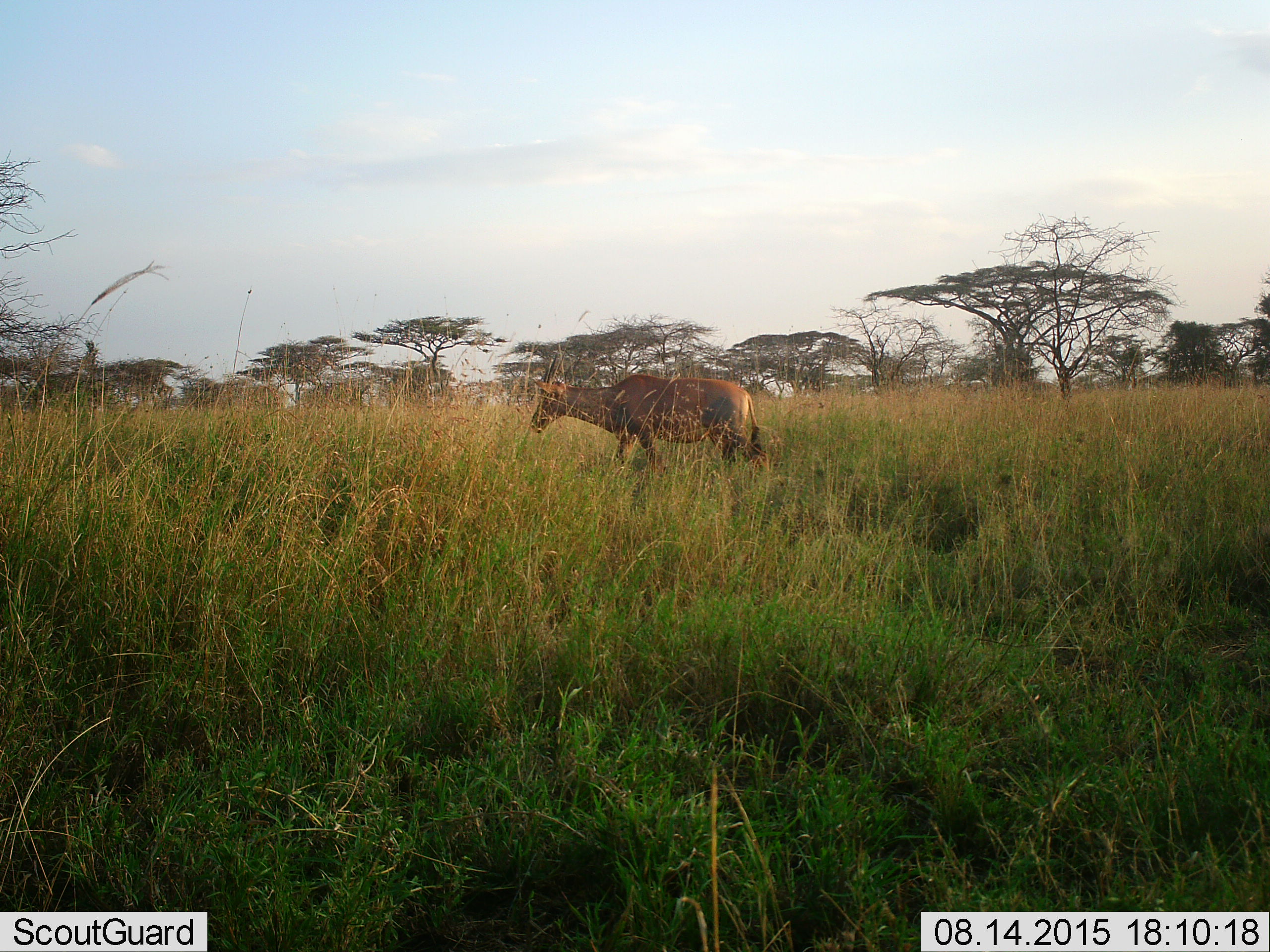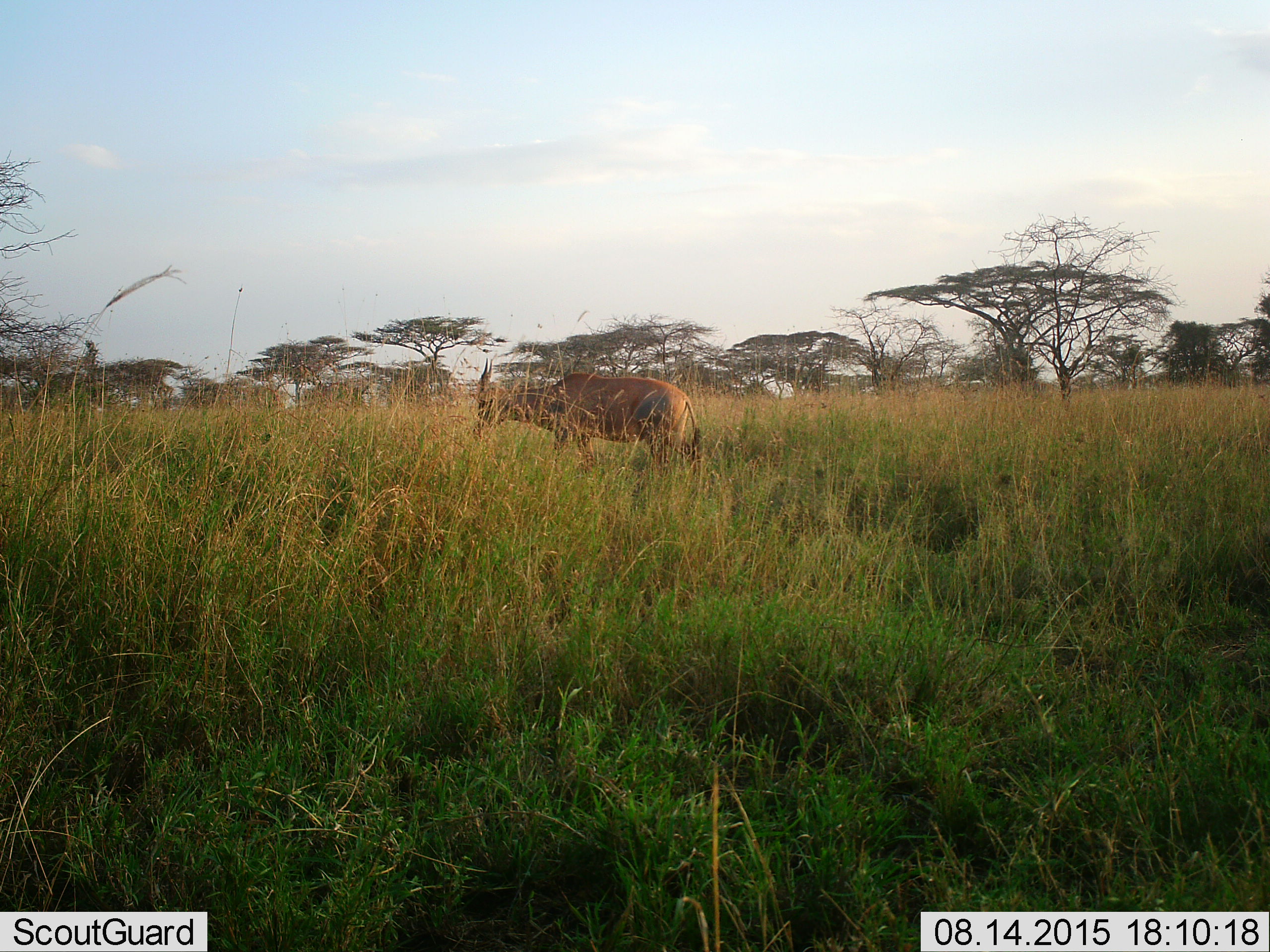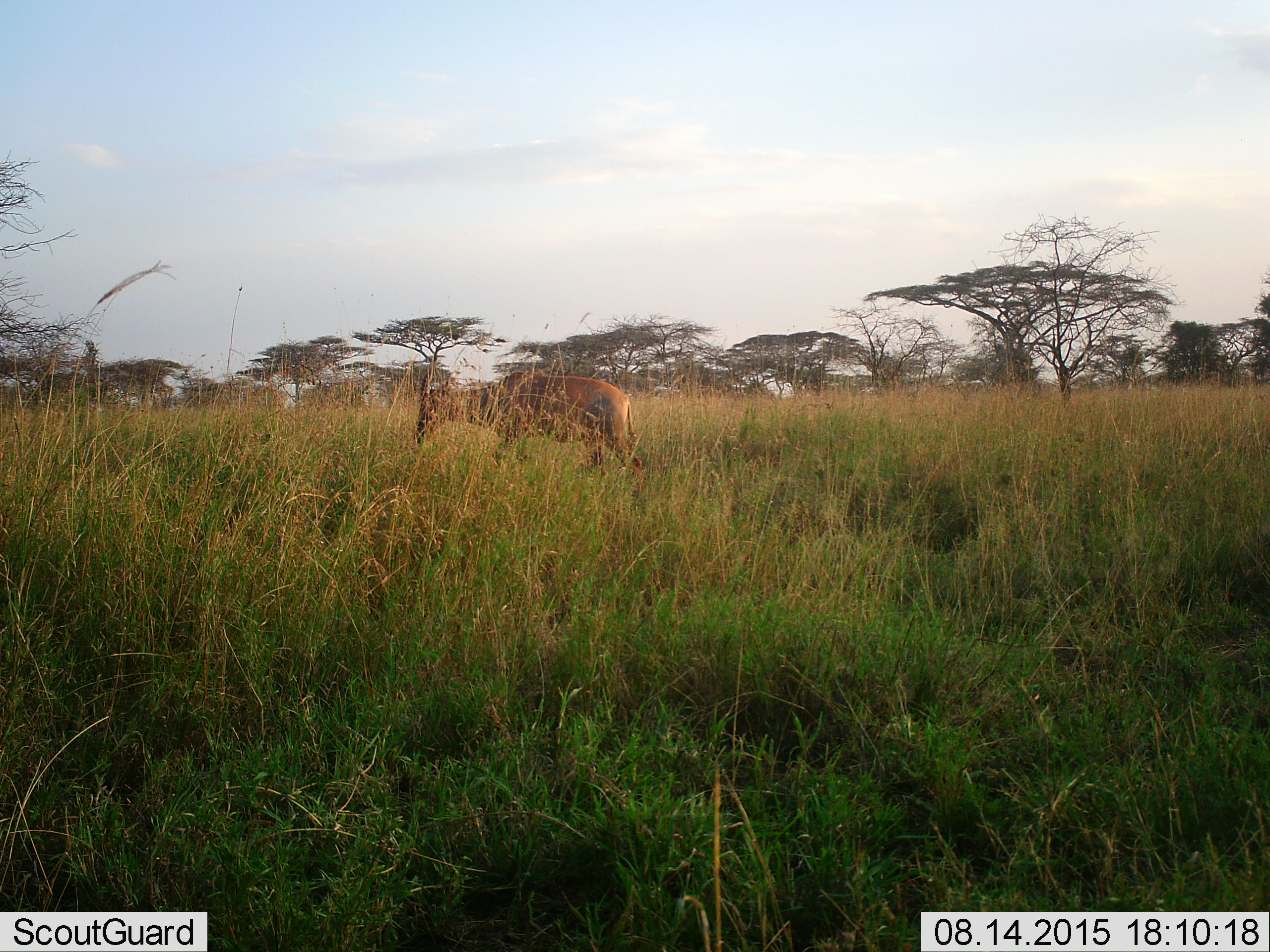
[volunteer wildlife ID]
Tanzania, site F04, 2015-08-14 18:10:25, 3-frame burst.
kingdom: Animalia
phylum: Chordata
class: Mammalia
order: Artiodactyla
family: Bovidae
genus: Damaliscus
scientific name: Damaliscus lunatus jimela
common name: topi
Topi (Damaliscus lunatus jimela), count 1. Behavior (volunteer vote fractions): standing 0%, resting 0%, moving 100%, interacting 0%. Young present (vote fraction): 0%. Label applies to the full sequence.